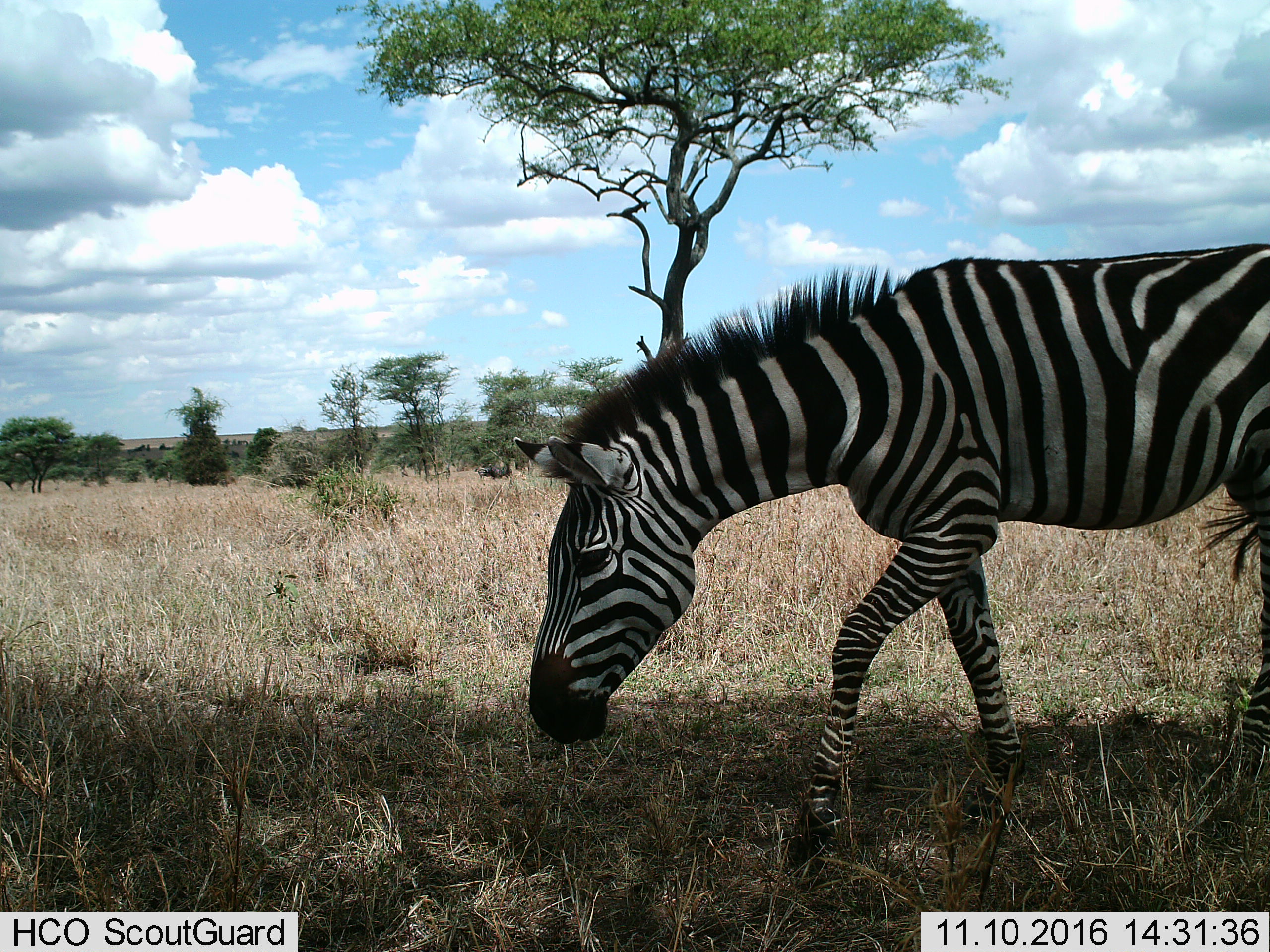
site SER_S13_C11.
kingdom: Animalia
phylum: Chordata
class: Mammalia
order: Perissodactyla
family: Equidae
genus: Equus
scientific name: Equus quagga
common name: plains zebra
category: zebraplains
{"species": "zebraplains (plains zebra) (Equus quagga)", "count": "1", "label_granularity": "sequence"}